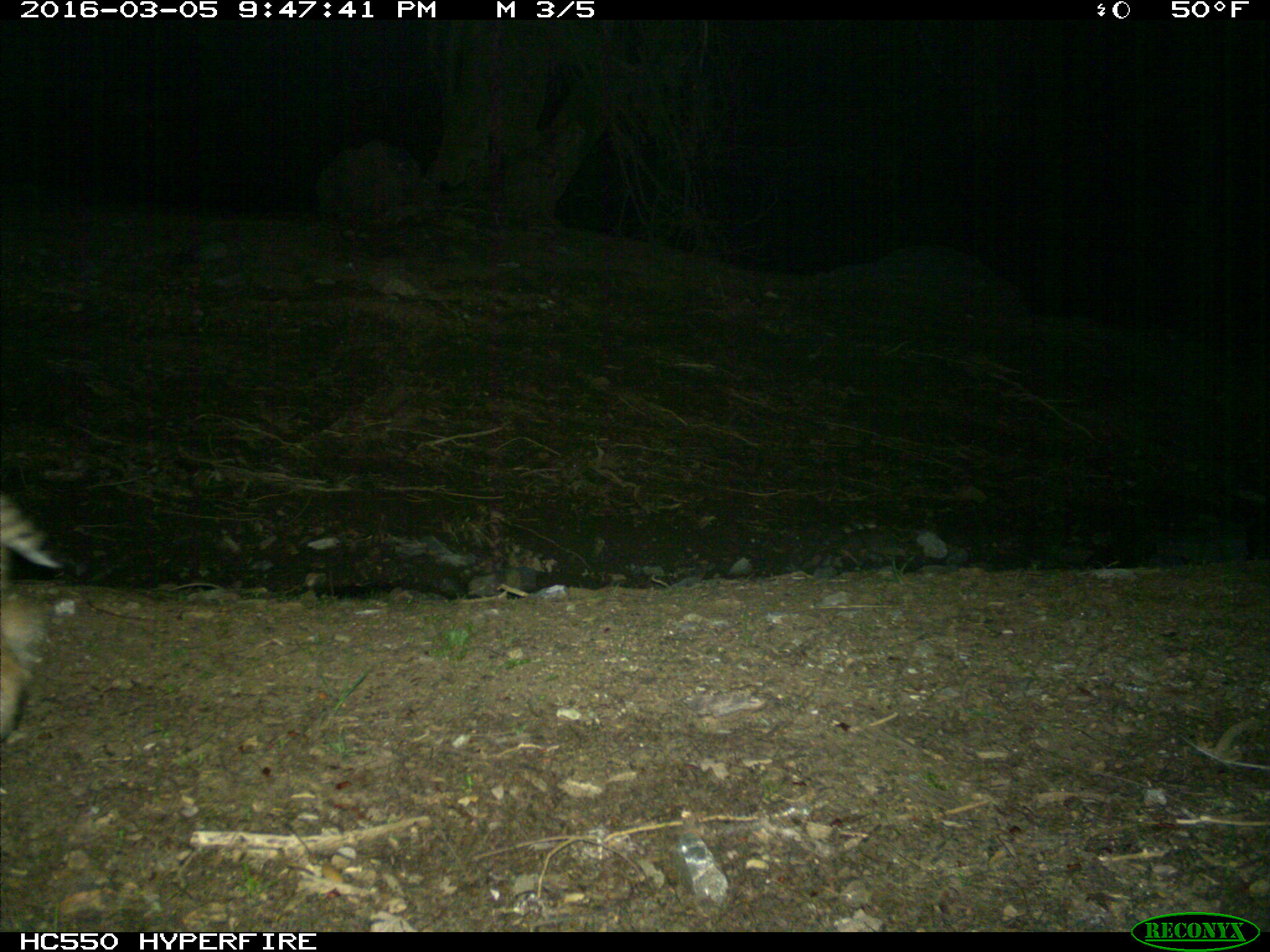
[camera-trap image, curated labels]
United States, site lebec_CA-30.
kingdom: Animalia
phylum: Chordata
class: Mammalia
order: Carnivora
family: Felidae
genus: Lynx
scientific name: Lynx rufus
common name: bobcat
Lynx rufus (bobcat).